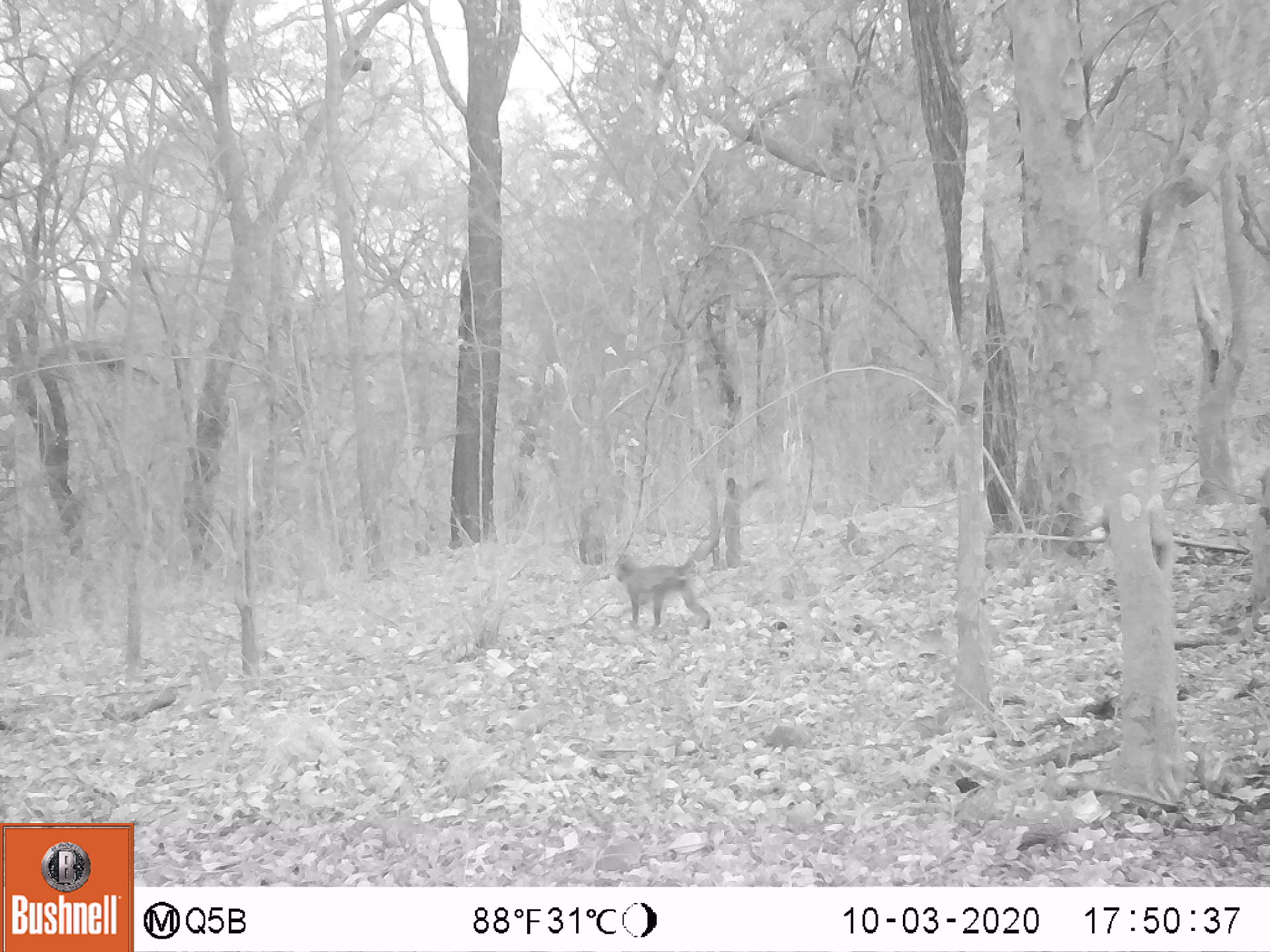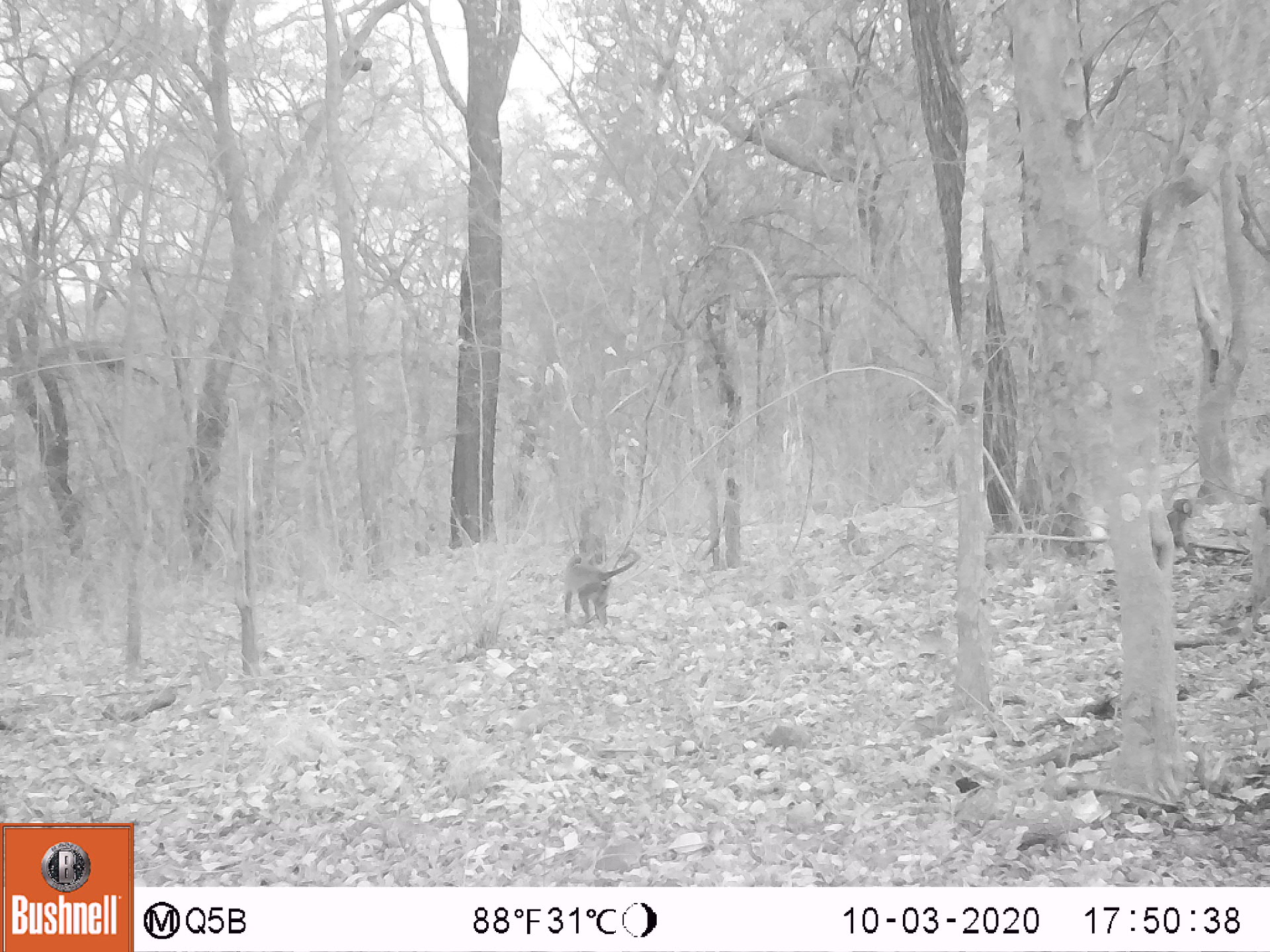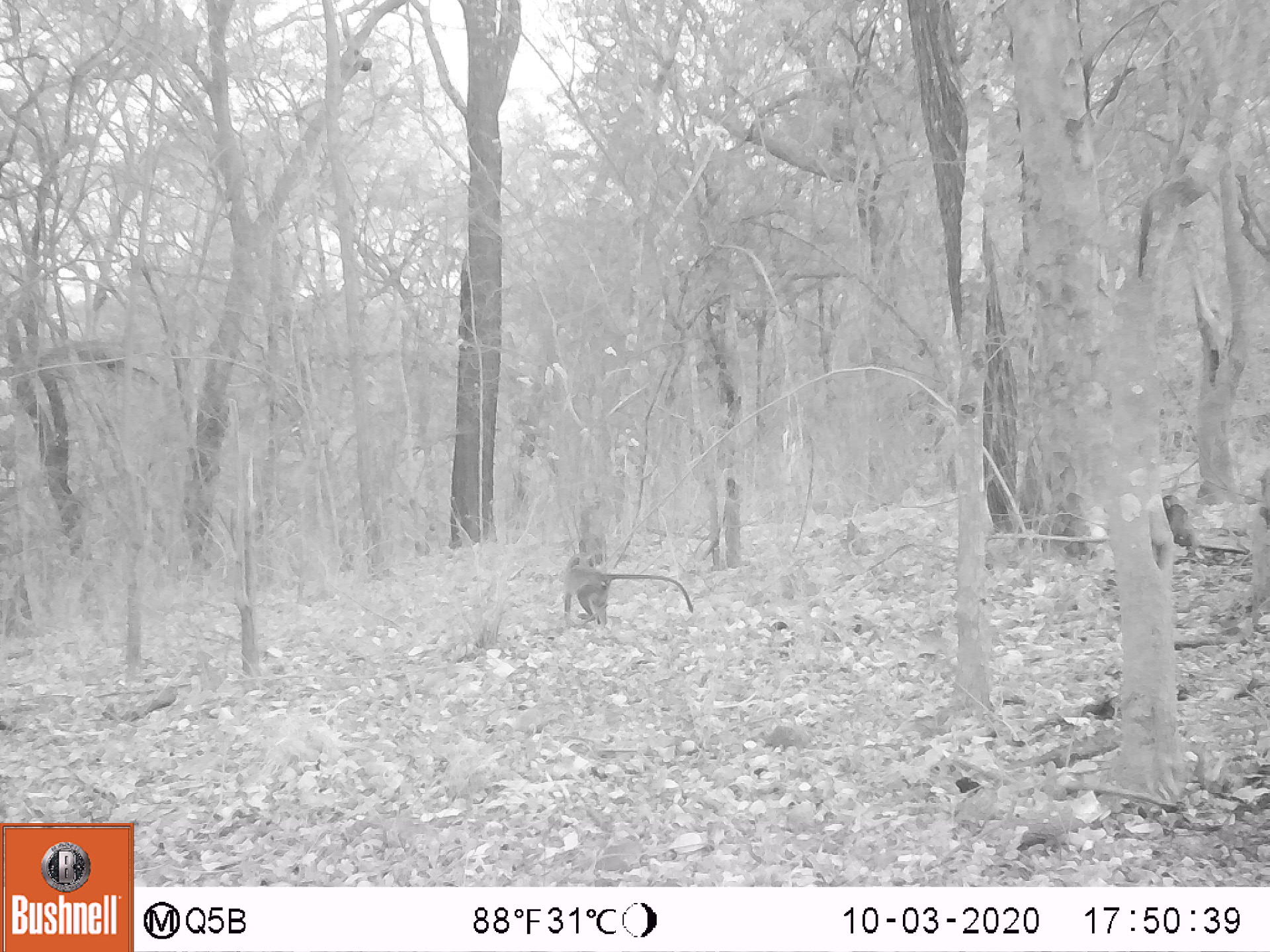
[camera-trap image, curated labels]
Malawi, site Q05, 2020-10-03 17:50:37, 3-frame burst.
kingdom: Animalia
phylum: Chordata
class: Mammalia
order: Primates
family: Cercopithecidae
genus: Chlorocebus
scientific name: Chlorocebus pygerythrus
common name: vervet monkey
Vervet monkey (Chlorocebus pygerythrus), count 2.